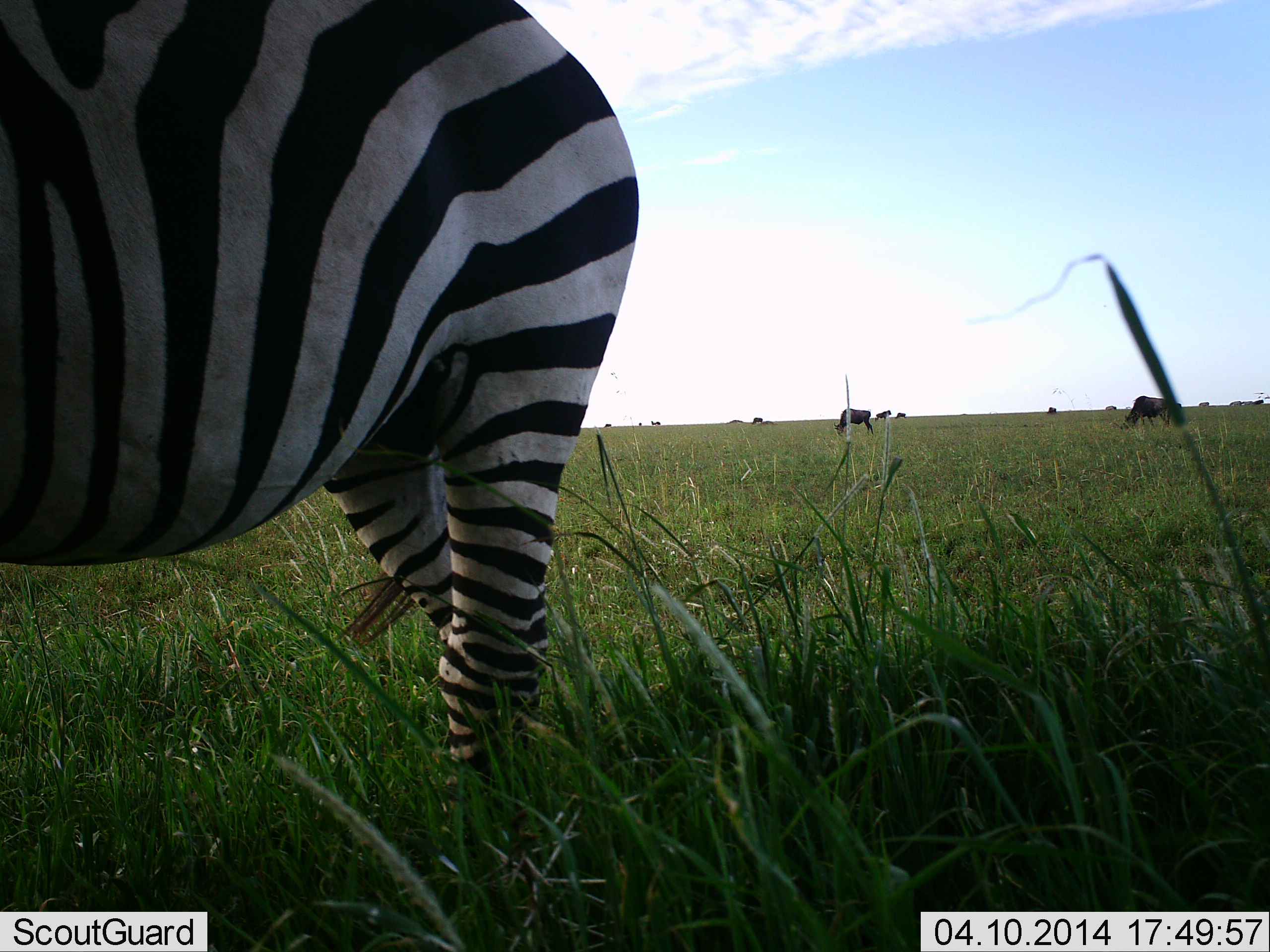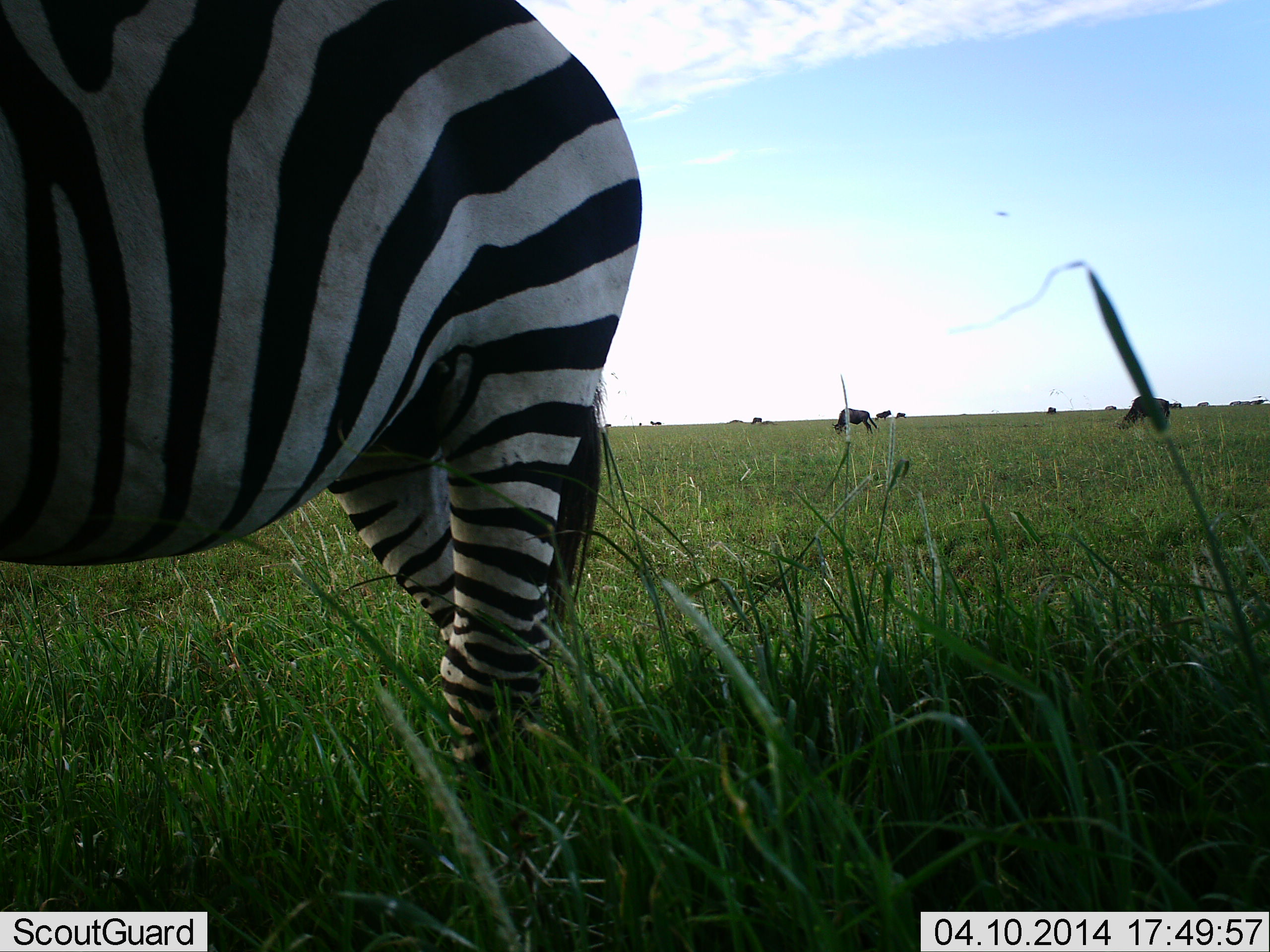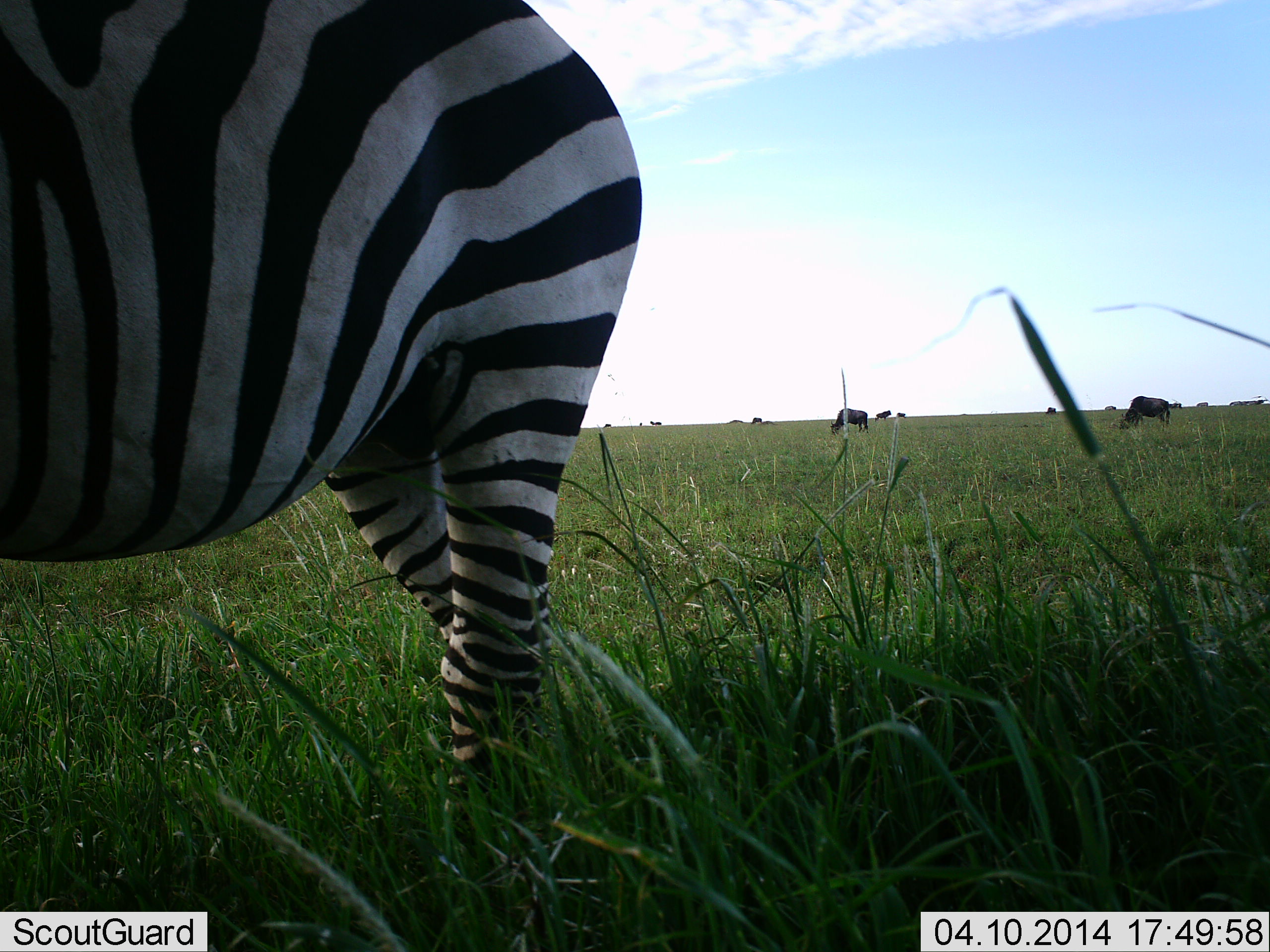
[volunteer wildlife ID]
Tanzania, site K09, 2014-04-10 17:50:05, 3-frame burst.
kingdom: Animalia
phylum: Chordata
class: Mammalia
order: Artiodactyla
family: Bovidae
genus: Connochaetes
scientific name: Connochaetes taurinus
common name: blue wildebeest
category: wildebeest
Wildebeest (blue wildebeest) (Connochaetes taurinus), count 9. Behavior (volunteer vote fractions): standing 50%, resting 10%, moving 10%, interacting 0%. Young present (vote fraction): 0%. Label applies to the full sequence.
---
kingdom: Animalia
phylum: Chordata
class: Mammalia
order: Perissodactyla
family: Equidae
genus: Equus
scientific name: Equus quagga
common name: plains zebra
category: zebra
Zebra (plains zebra) (Equus quagga), count 1. Behavior (volunteer vote fractions): standing 95%, resting 0%, moving 0%, interacting 0%. Young present (vote fraction): 0%. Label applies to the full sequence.